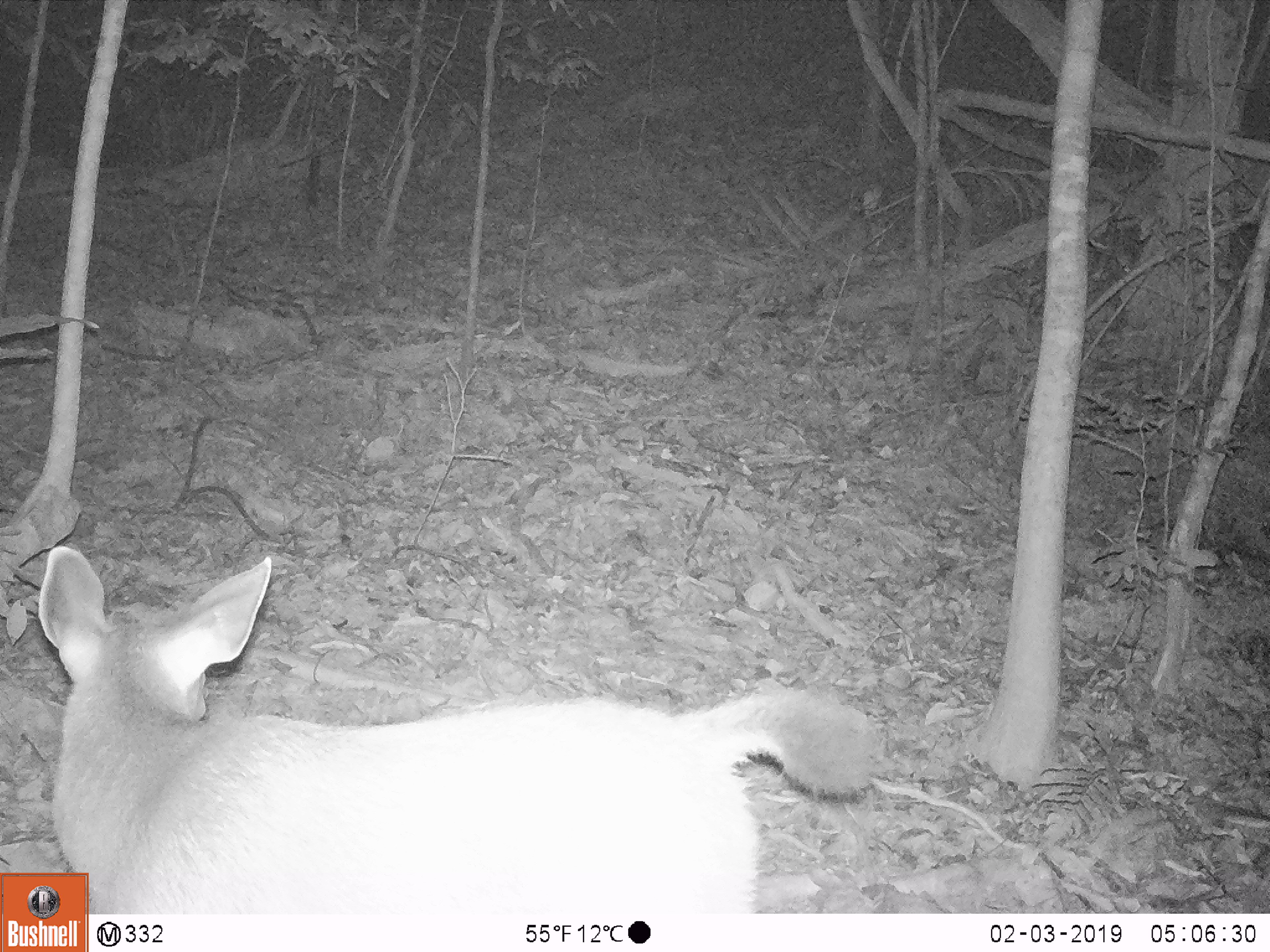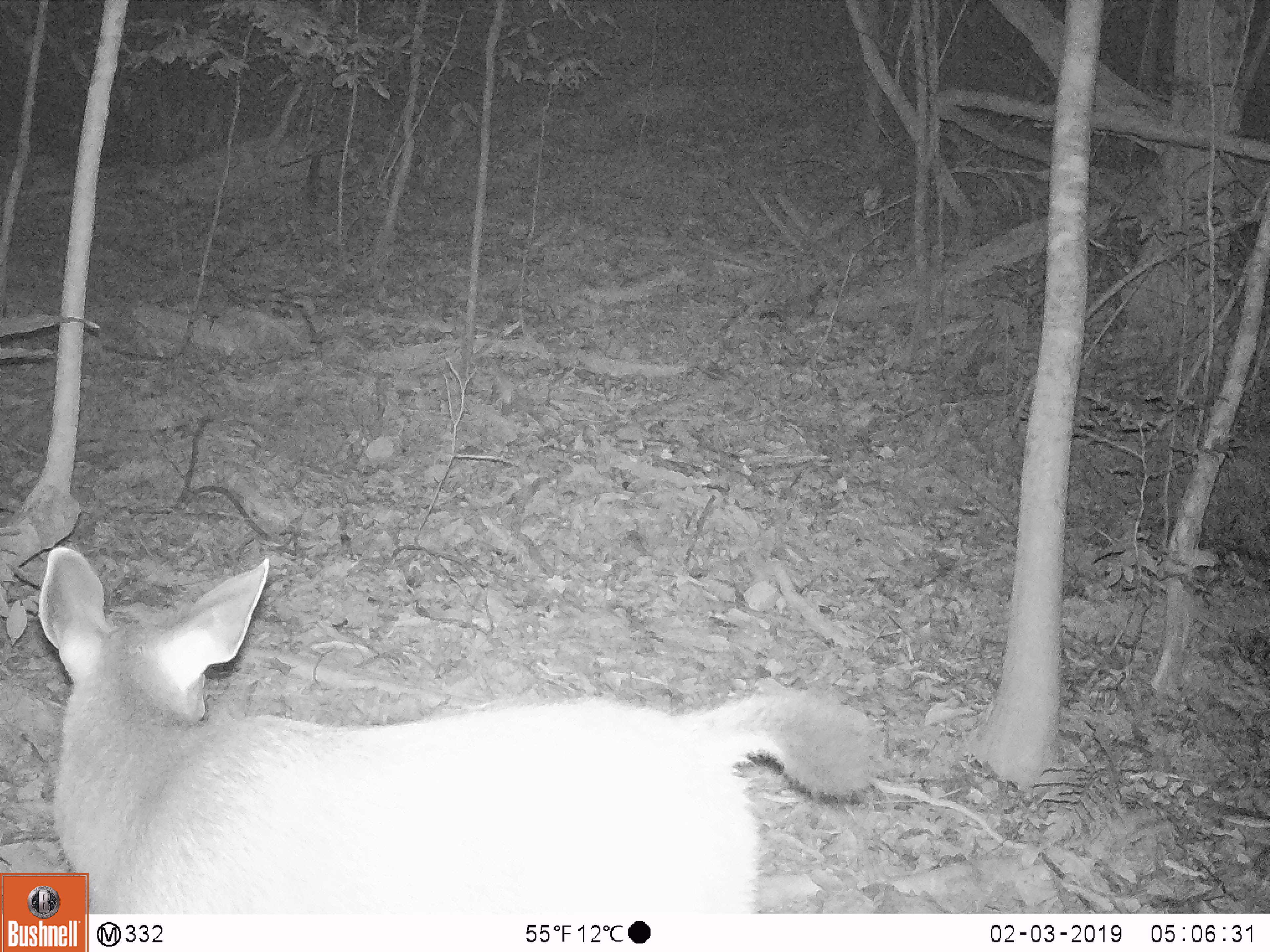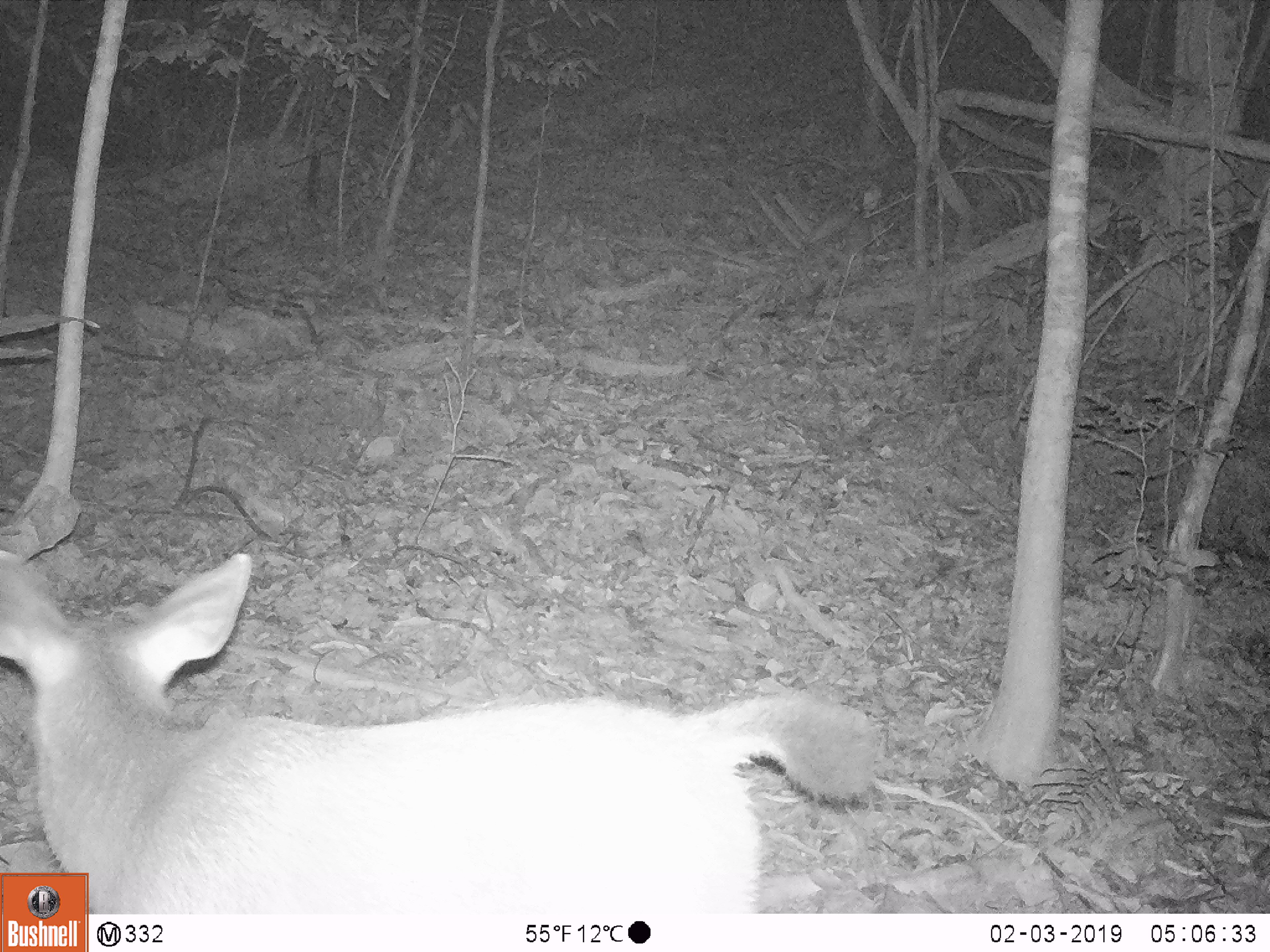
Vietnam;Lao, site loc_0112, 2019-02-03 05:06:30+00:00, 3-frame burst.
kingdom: Animalia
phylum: Chordata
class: Mammalia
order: Artiodactyla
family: Cervidae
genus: Rusa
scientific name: Rusa unicolor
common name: sambar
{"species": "sambar (Rusa unicolor)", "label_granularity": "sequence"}